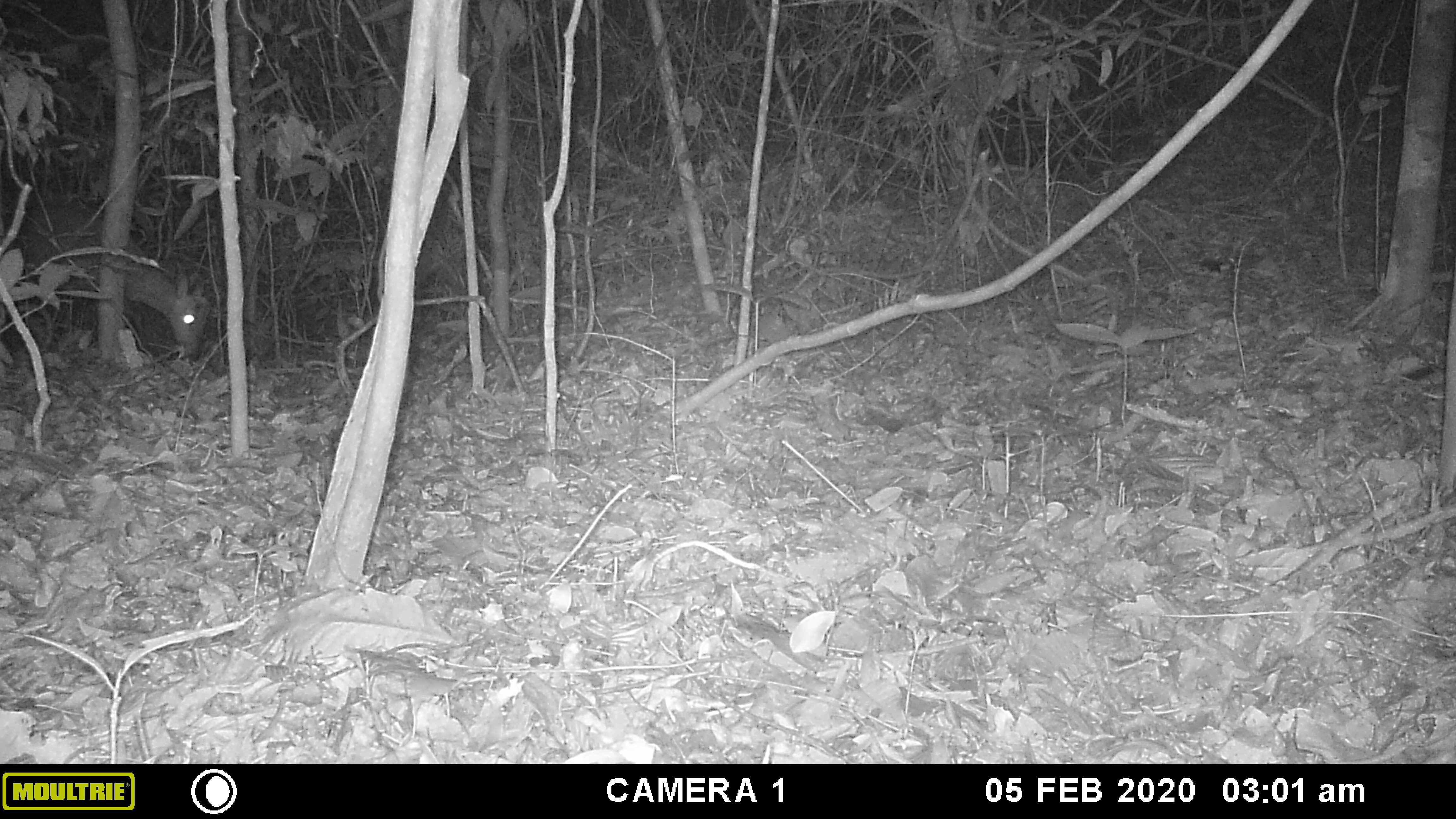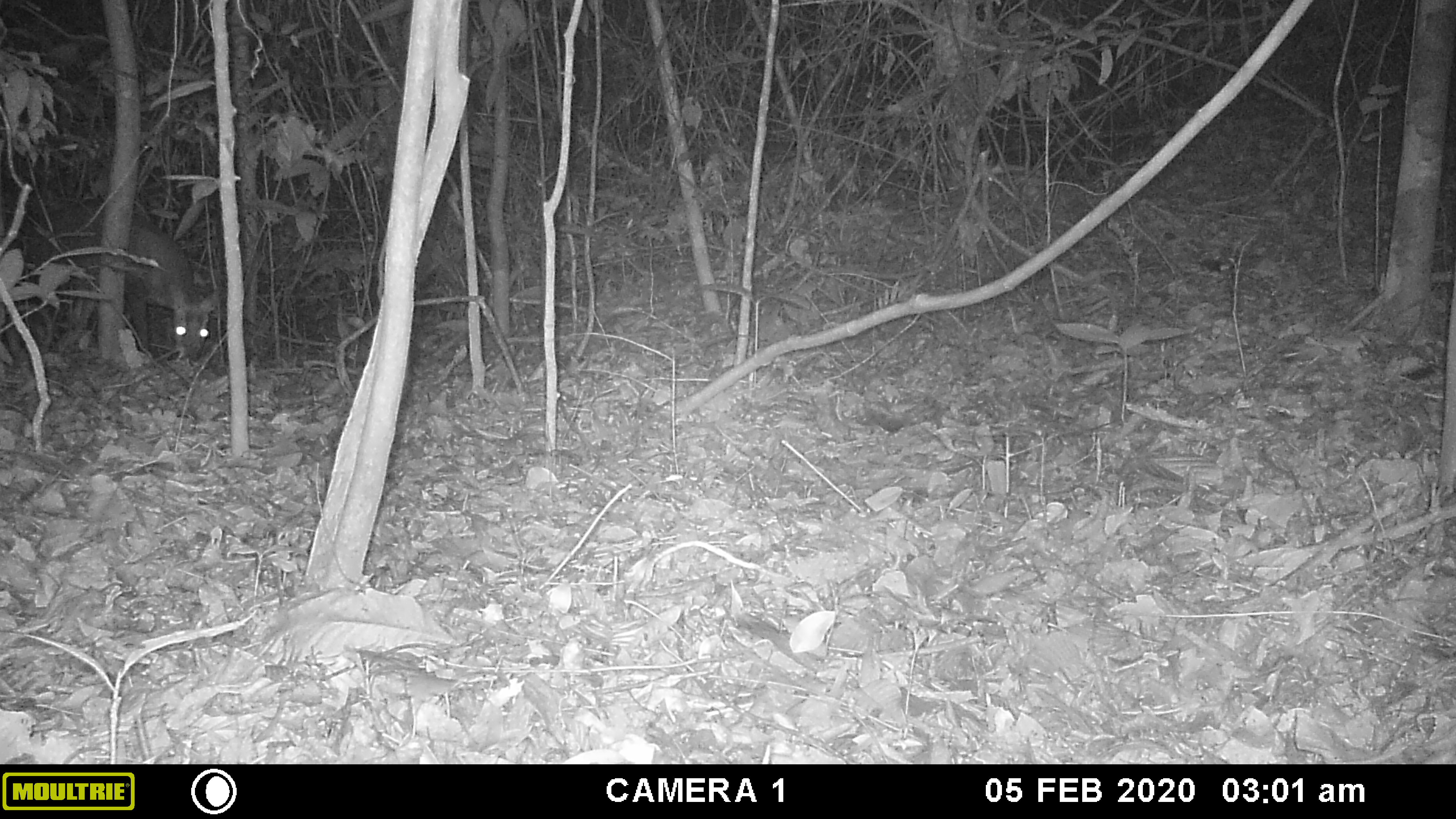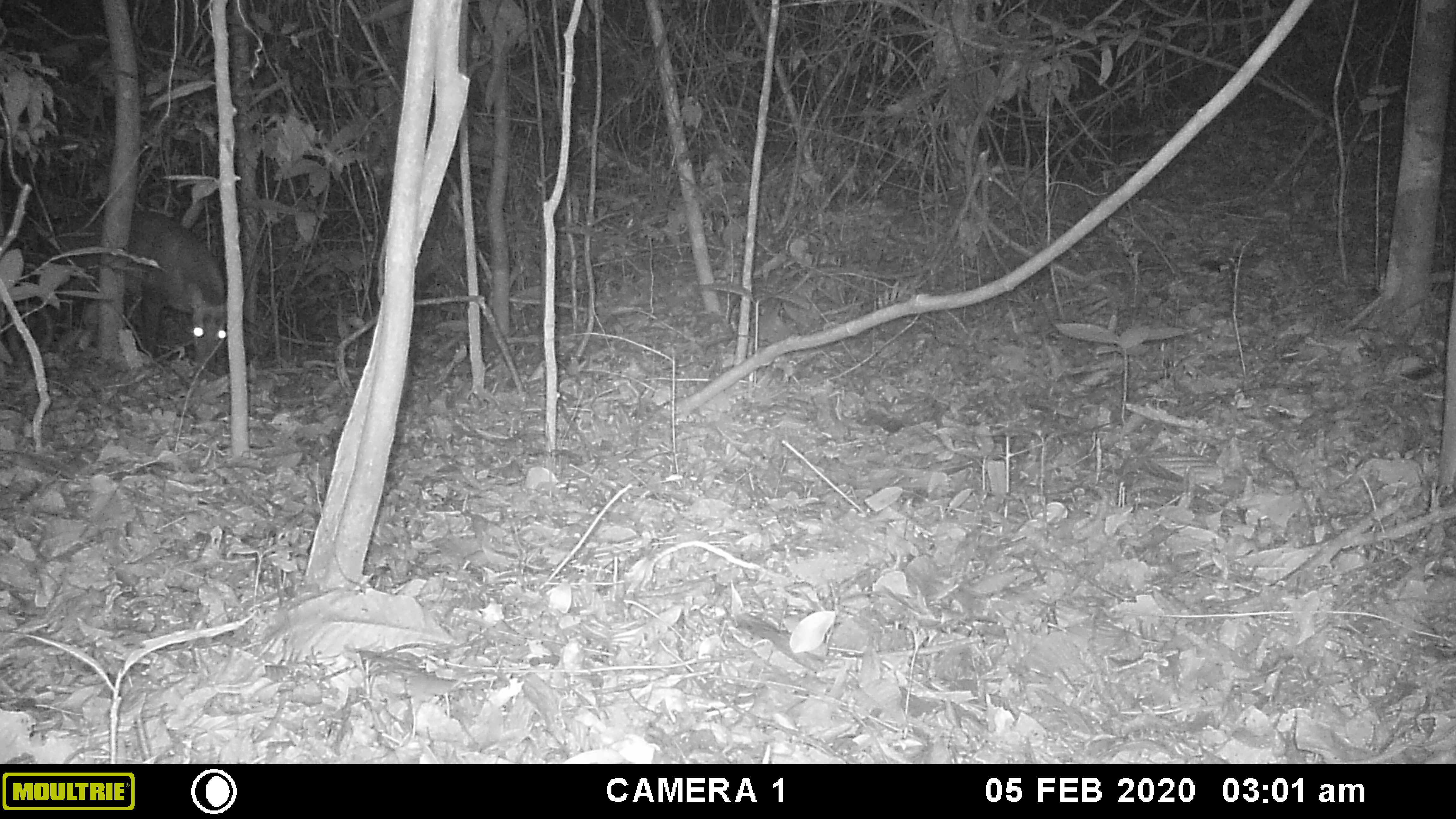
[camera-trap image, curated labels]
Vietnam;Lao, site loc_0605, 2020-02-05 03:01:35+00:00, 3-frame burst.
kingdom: Animalia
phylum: Chordata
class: Mammalia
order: Artiodactyla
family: Cervidae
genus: Muntiacus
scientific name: Muntiacus rooseveltorum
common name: roosevelt's muntjac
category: roosevelts muntjac group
Roosevelts muntjac group (roosevelt's muntjac) (Muntiacus rooseveltorum). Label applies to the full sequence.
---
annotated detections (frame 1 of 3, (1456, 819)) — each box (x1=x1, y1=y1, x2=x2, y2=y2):
roosevelts muntjac group: (x1=0, y1=204, x2=205, y2=361)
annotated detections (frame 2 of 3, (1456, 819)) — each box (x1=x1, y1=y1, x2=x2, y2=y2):
roosevelts muntjac group: (x1=0, y1=199, x2=216, y2=361)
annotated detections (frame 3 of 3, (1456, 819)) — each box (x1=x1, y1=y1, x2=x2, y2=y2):
roosevelts muntjac group: (x1=29, y1=207, x2=230, y2=363)